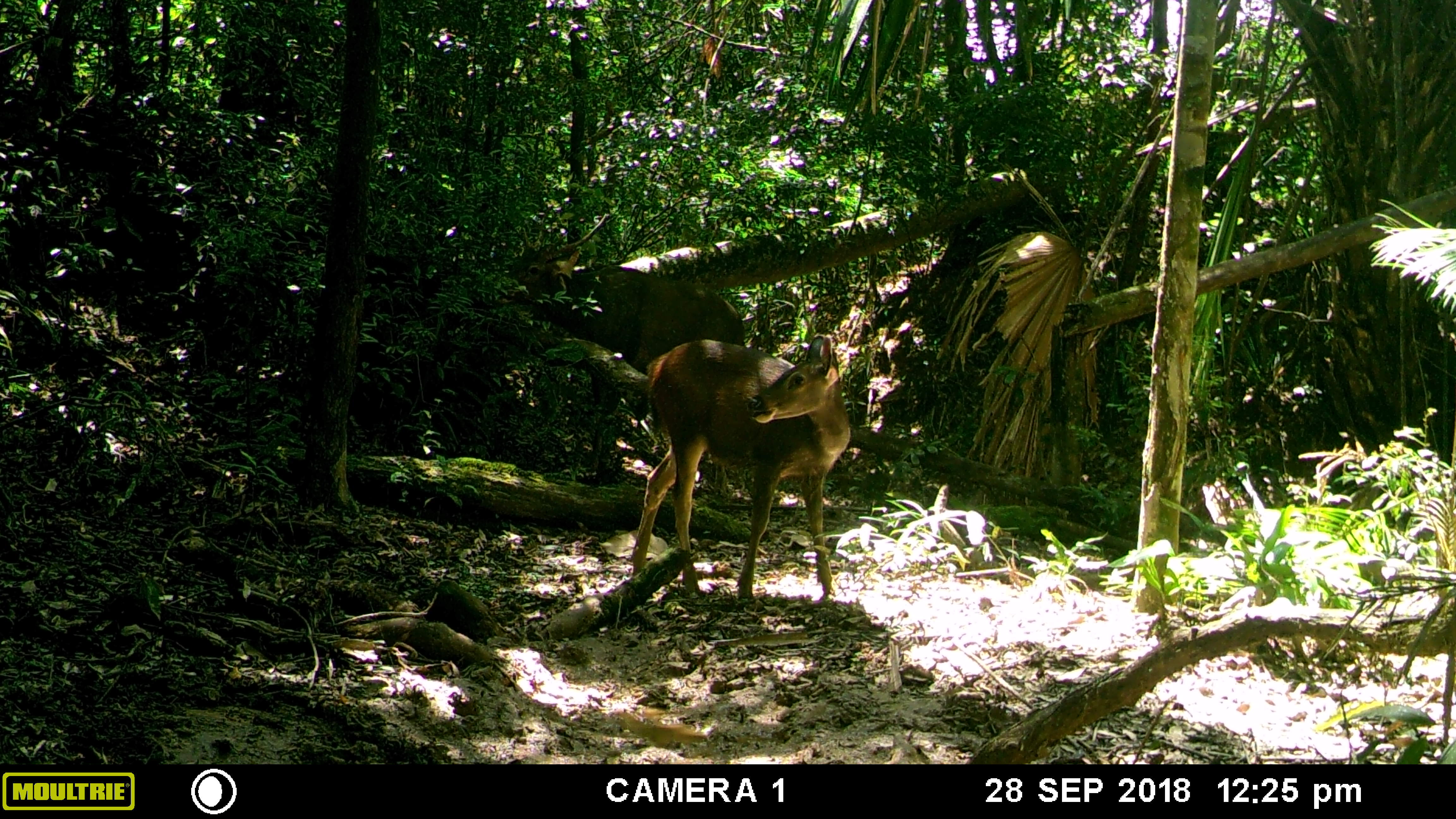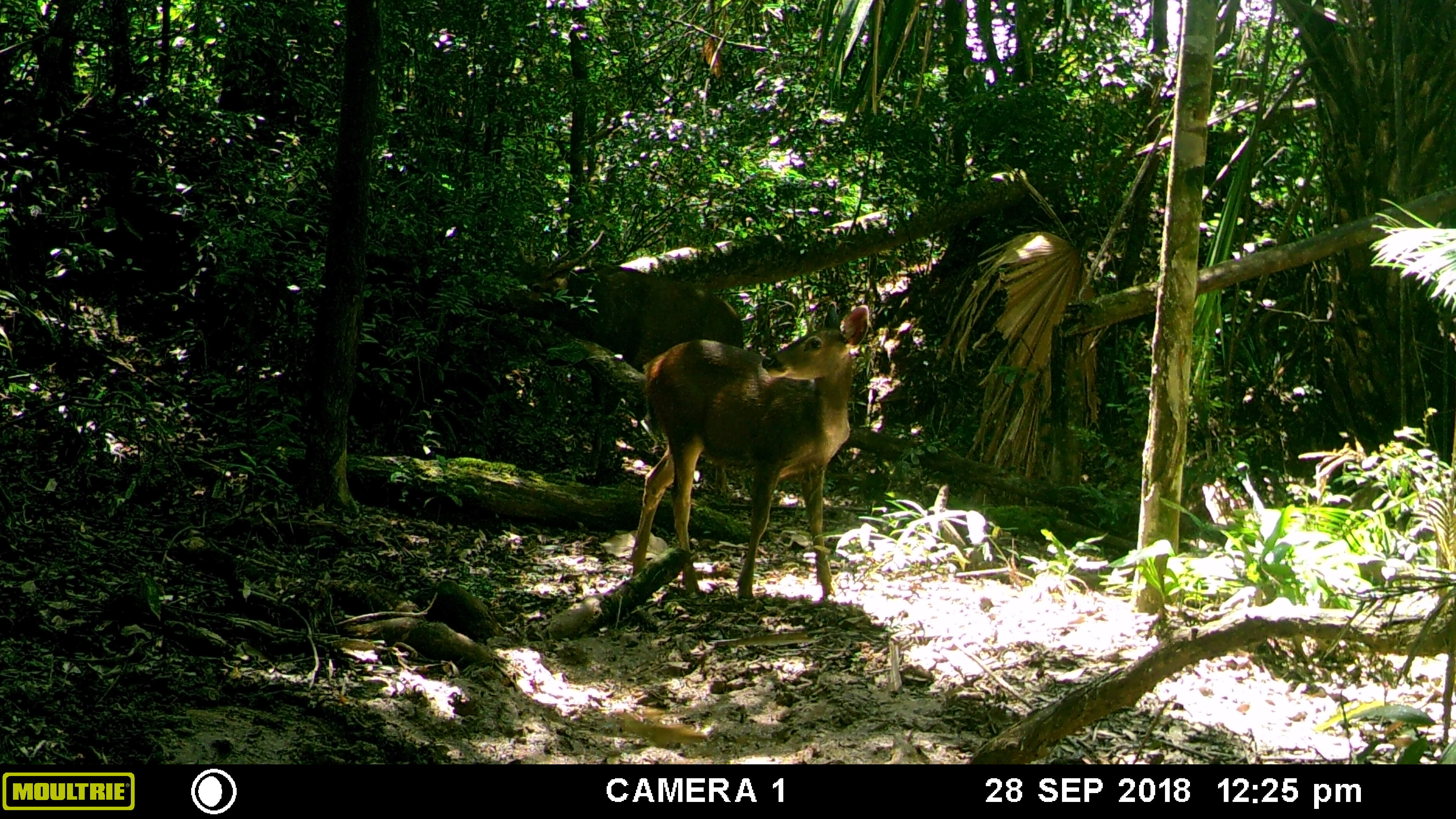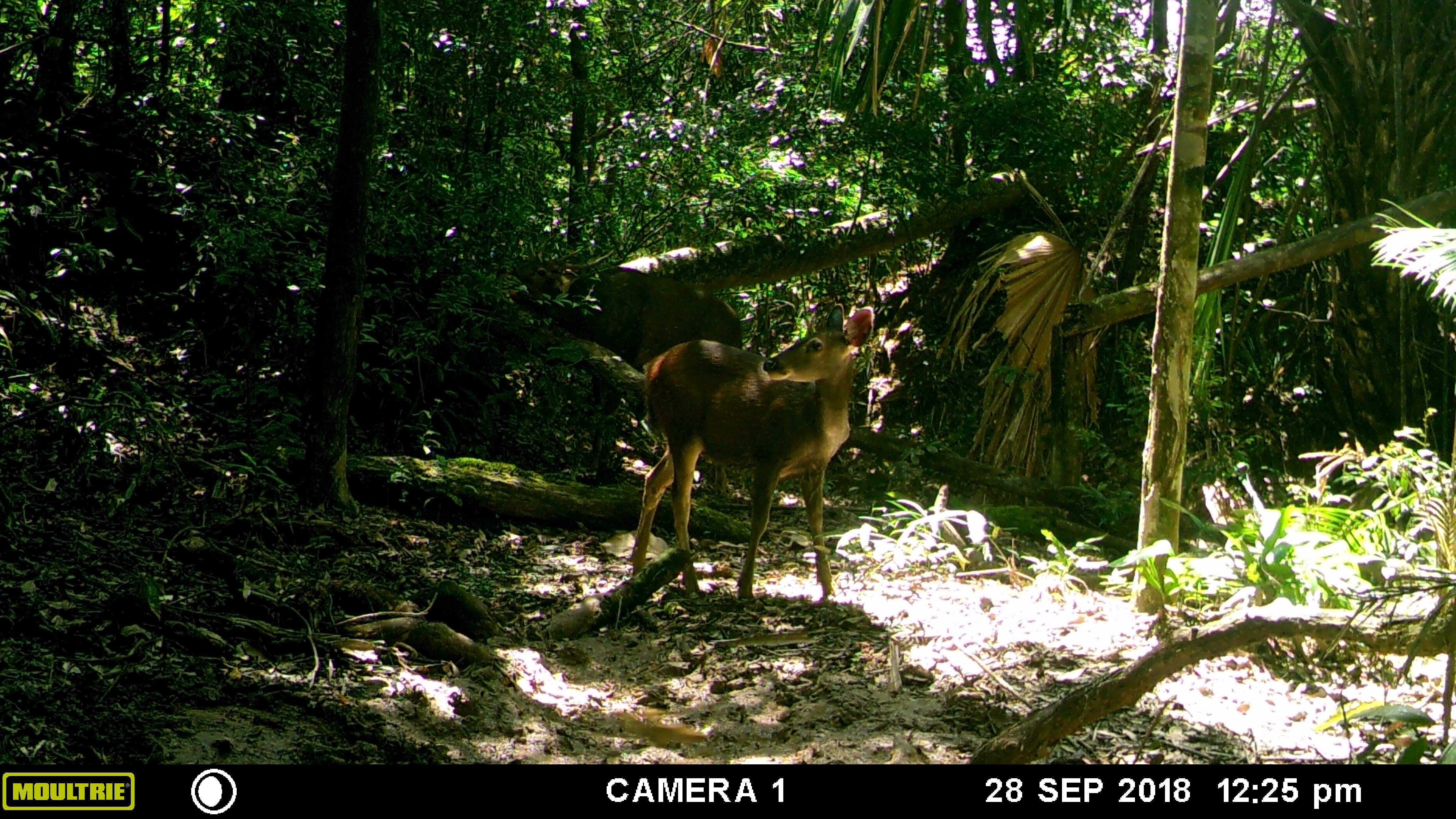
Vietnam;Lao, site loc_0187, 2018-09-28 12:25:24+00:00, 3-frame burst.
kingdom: Animalia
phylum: Chordata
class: Mammalia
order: Artiodactyla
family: Cervidae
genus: Rusa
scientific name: Rusa unicolor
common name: sambar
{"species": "sambar (Rusa unicolor)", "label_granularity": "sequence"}